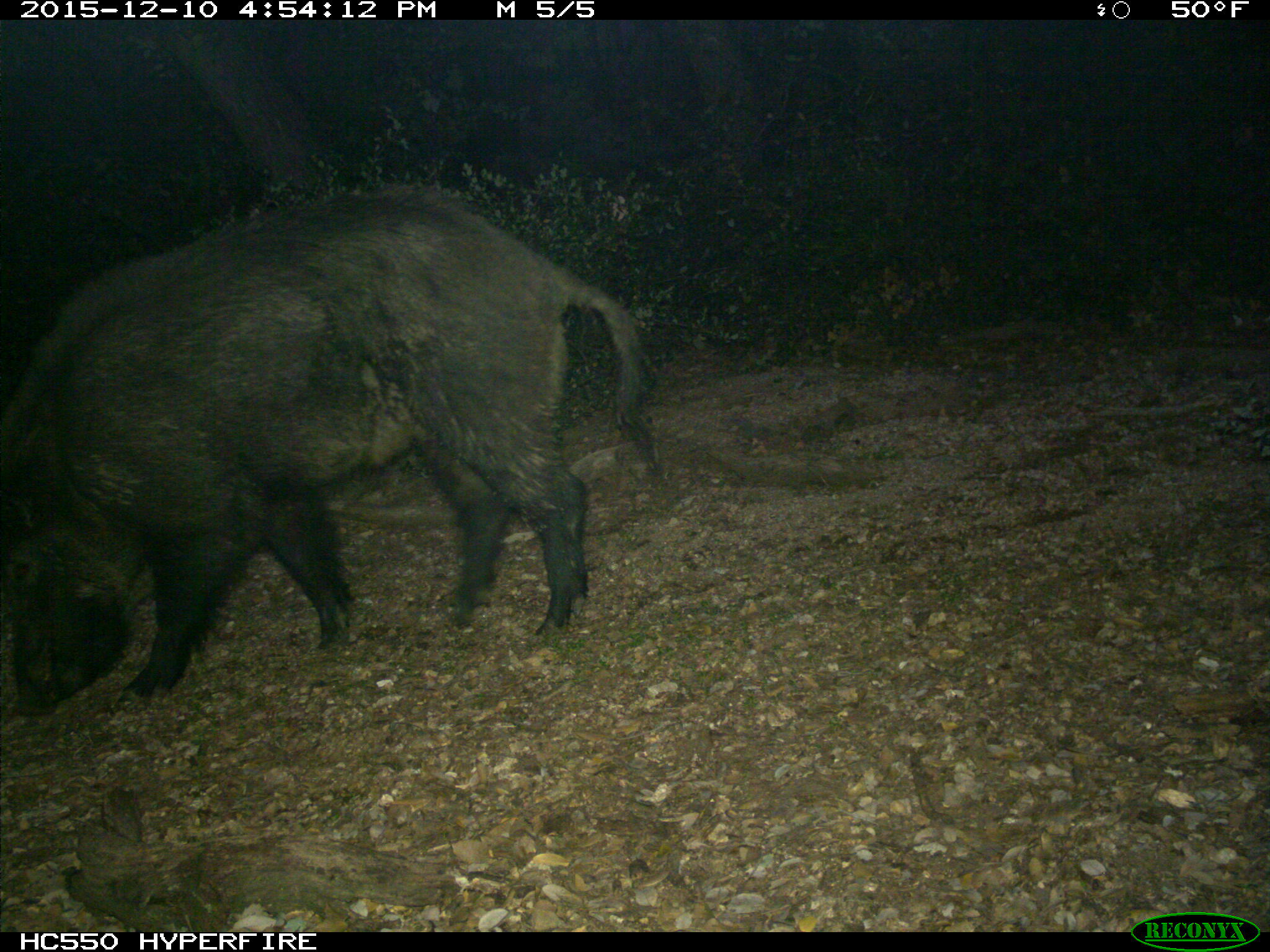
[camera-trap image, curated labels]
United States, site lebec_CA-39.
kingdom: Animalia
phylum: Chordata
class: Mammalia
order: Artiodactyla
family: Suidae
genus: Sus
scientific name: Sus scrofa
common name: wild boar